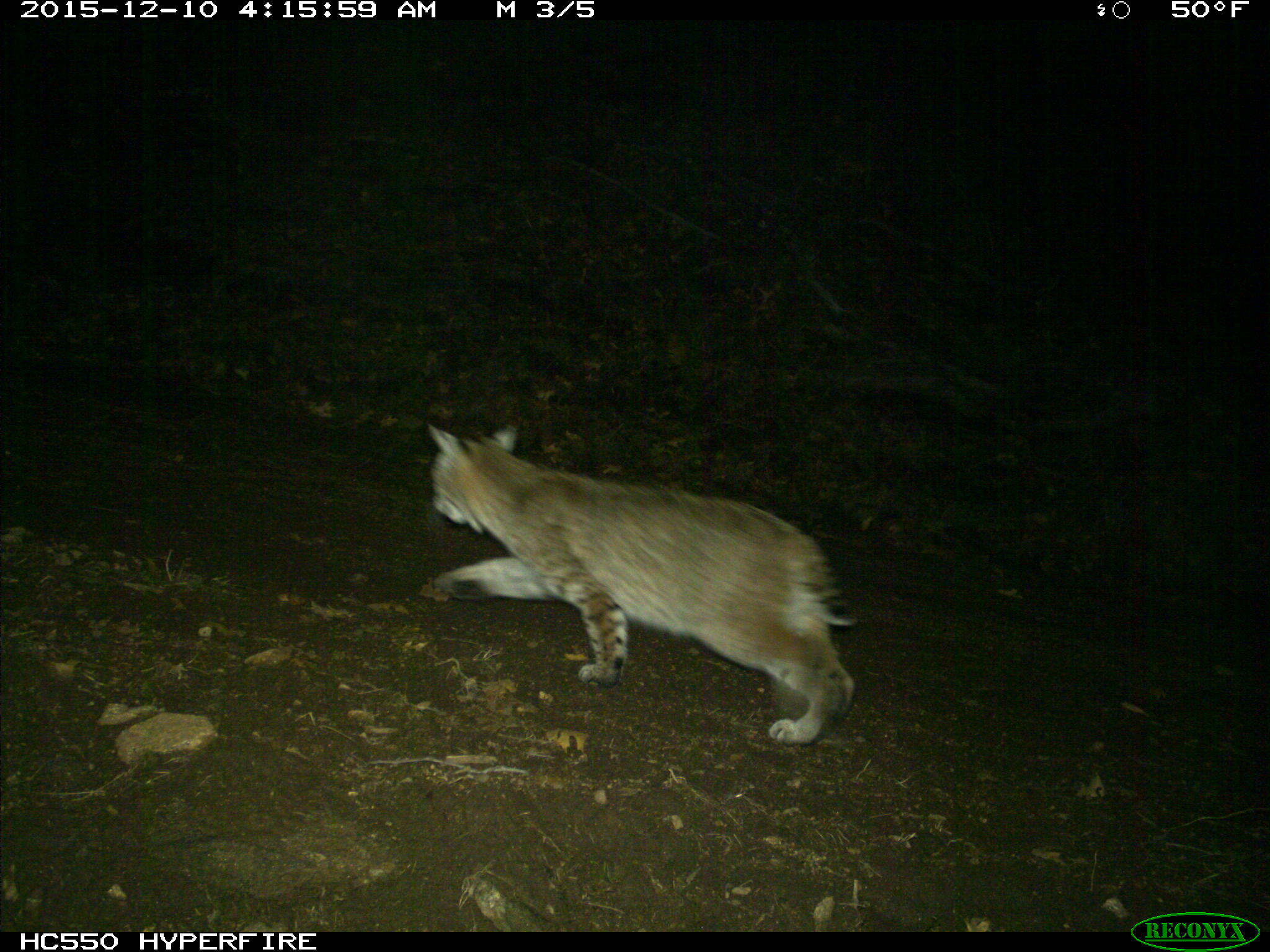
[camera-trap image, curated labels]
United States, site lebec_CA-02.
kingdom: Animalia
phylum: Chordata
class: Mammalia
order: Carnivora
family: Felidae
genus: Lynx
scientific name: Lynx rufus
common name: bobcat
Lynx rufus (bobcat).